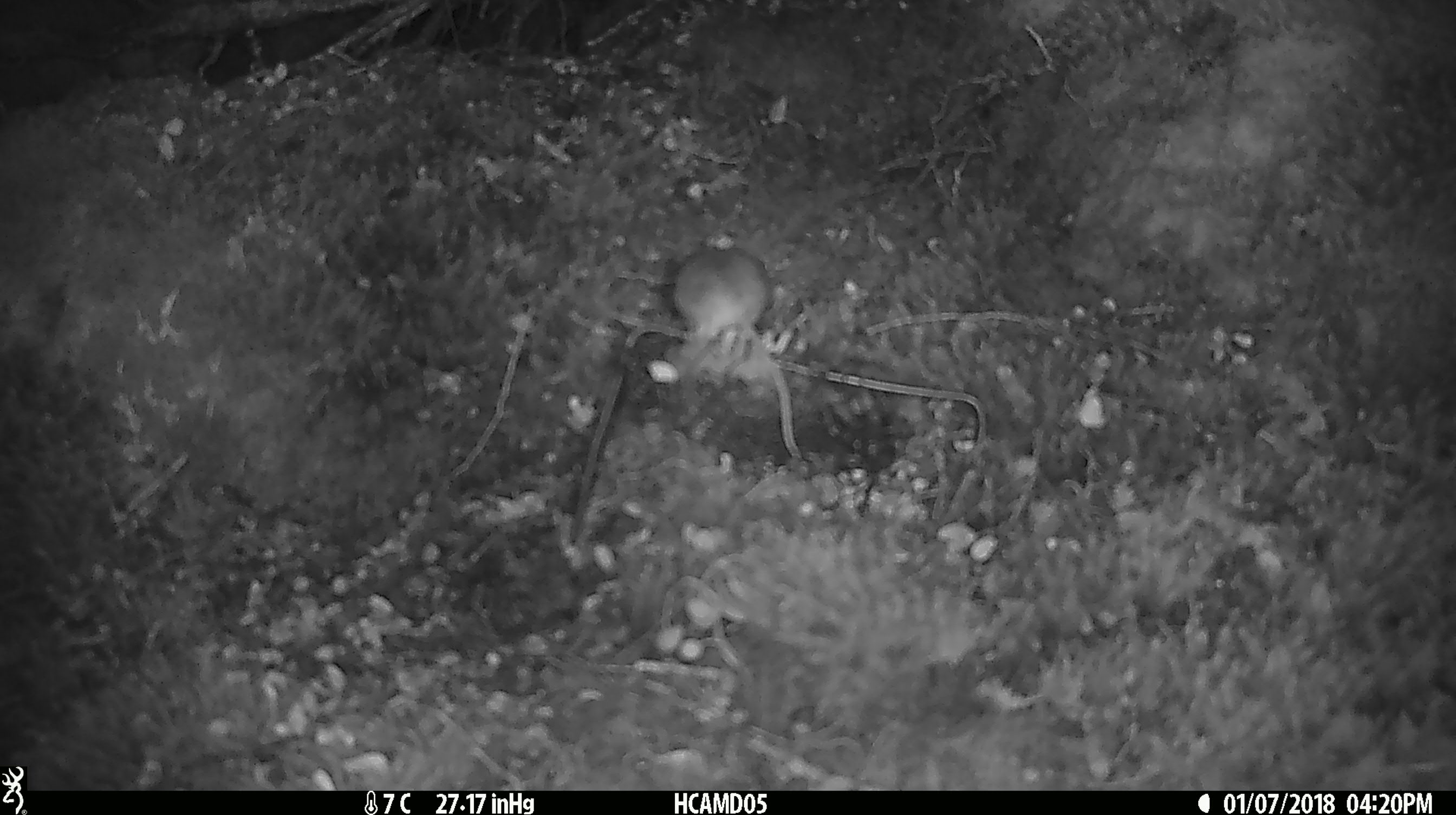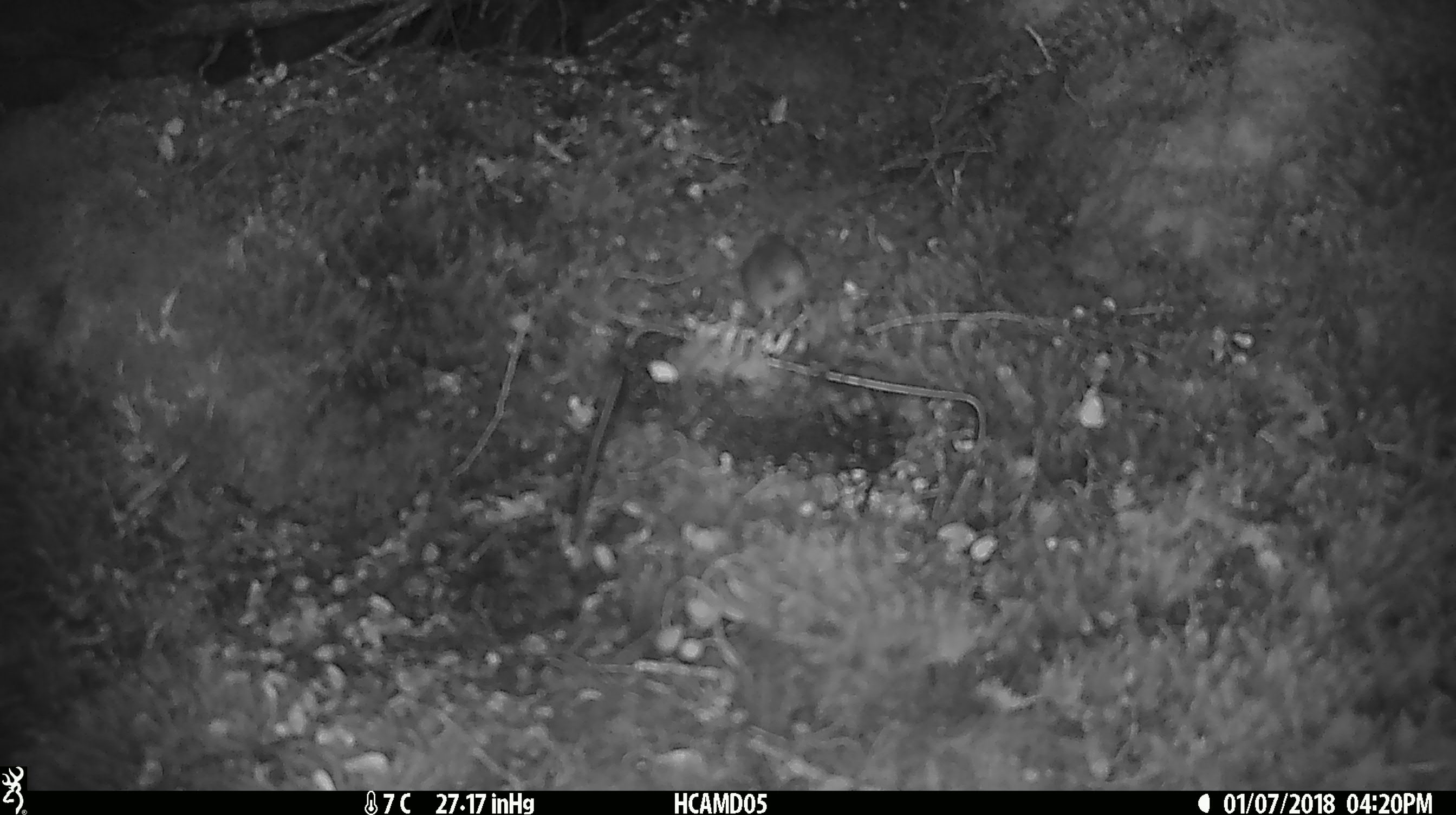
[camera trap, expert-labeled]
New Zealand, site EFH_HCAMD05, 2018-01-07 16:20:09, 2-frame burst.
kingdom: Animalia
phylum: Chordata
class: Mammalia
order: Rodentia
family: Muridae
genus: Mus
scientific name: Mus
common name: mouse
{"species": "mouse (Mus)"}